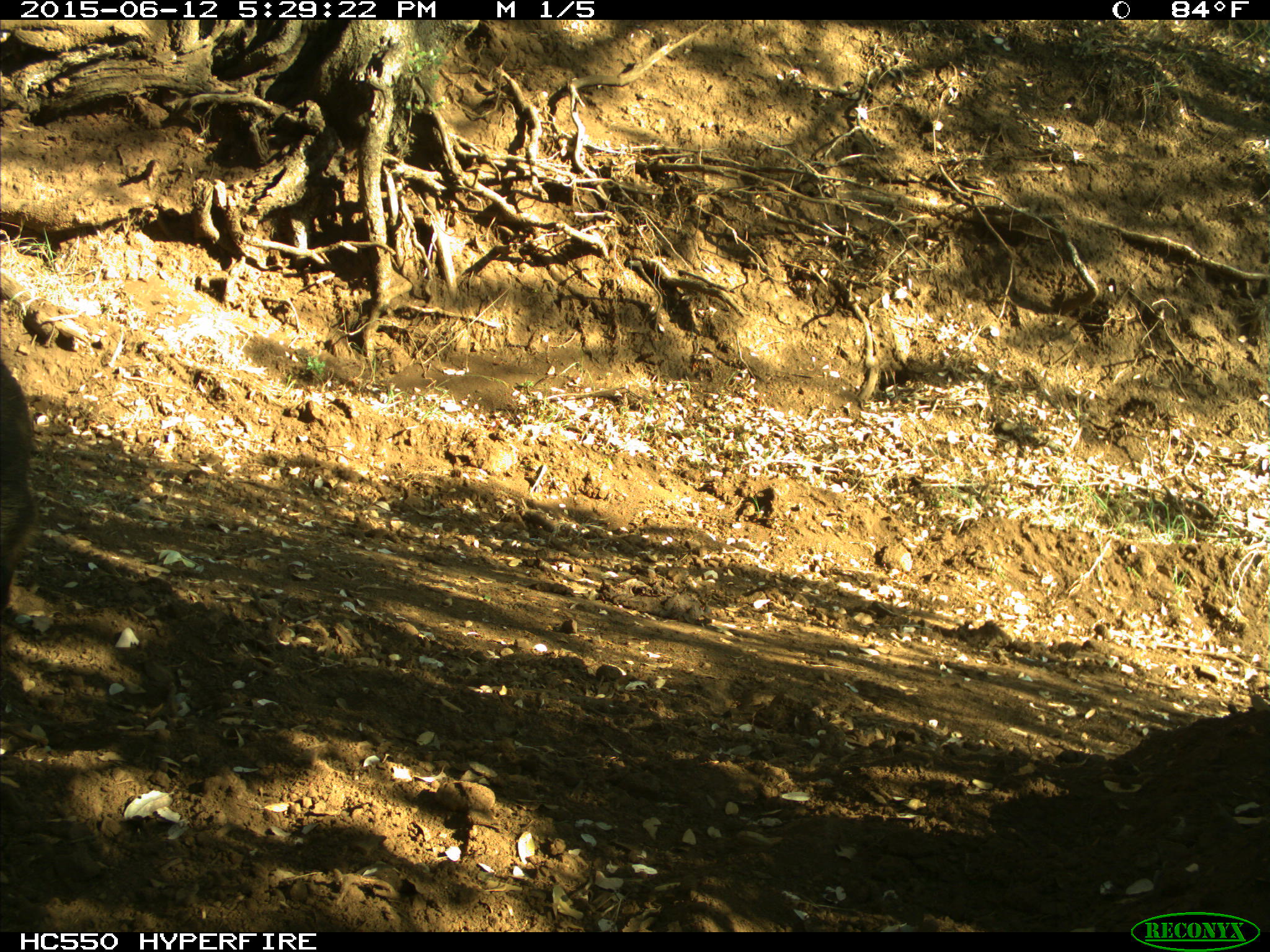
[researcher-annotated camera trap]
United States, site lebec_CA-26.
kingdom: Animalia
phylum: Chordata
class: Mammalia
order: Artiodactyla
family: Suidae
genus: Sus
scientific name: Sus scrofa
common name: wild boar